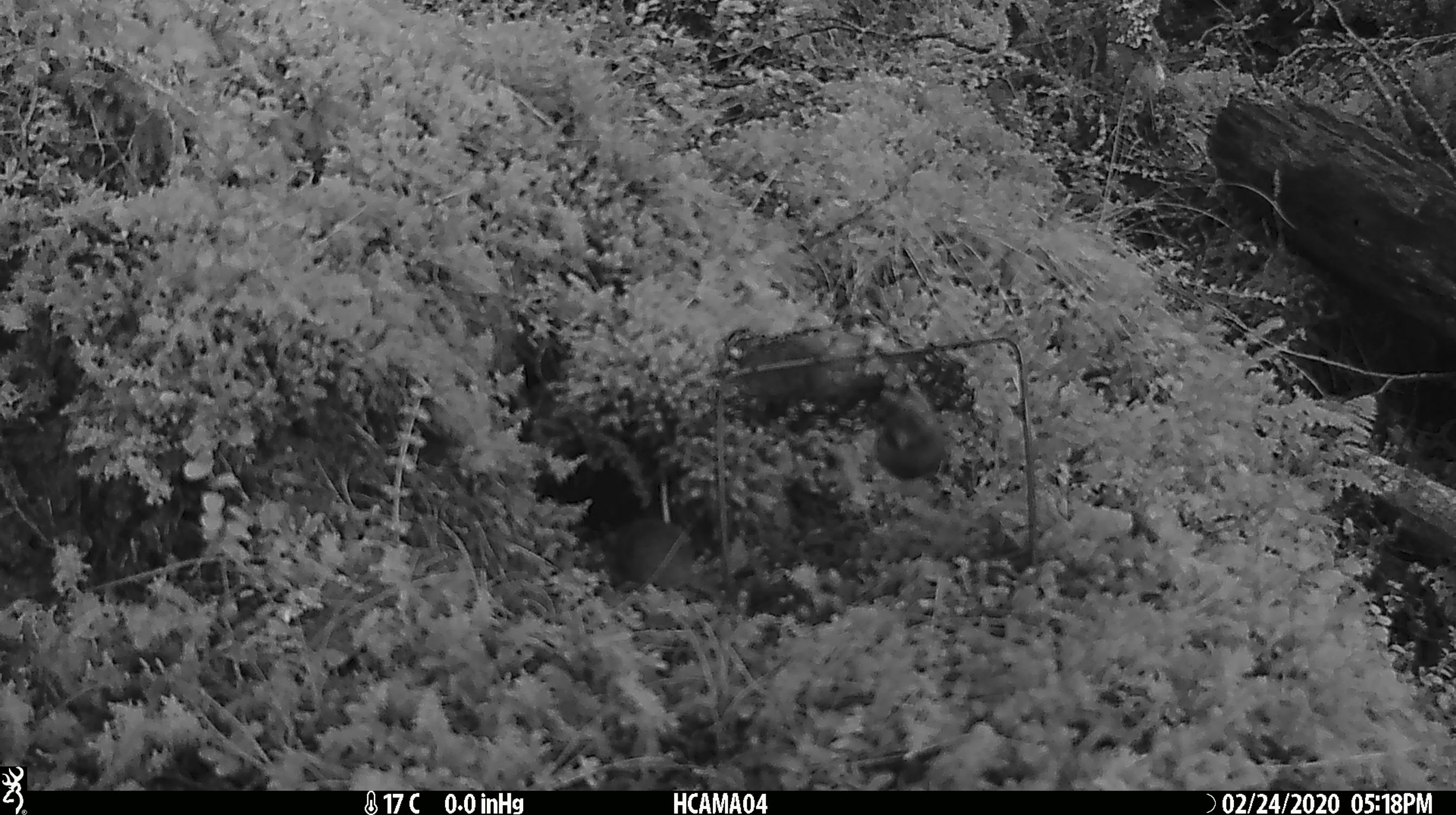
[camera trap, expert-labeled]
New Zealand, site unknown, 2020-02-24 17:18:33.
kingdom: Animalia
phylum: Chordata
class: Mammalia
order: Rodentia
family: Muridae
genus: Mus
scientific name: Mus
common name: mouse